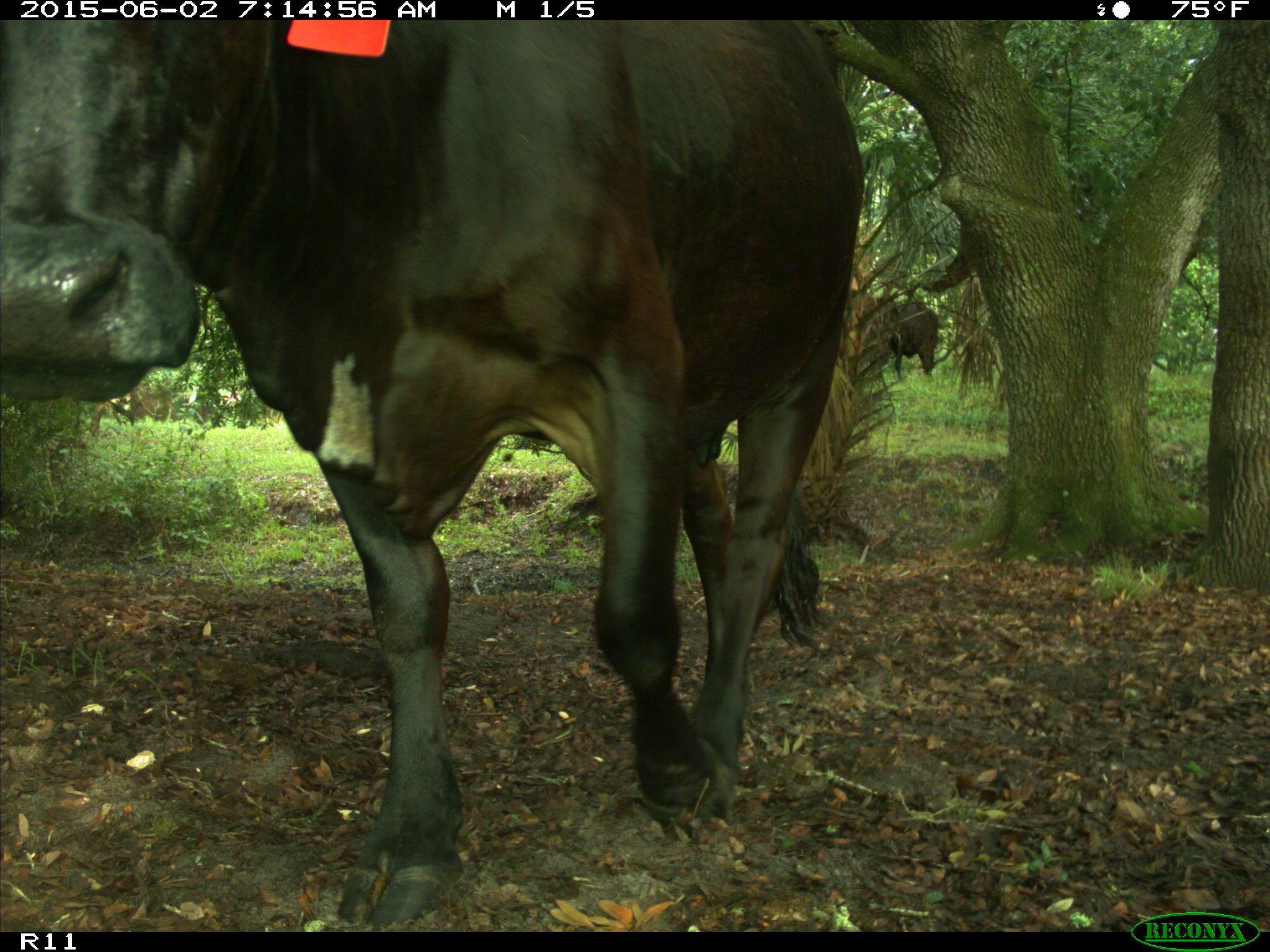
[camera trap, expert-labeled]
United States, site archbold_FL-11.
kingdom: Animalia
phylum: Chordata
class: Mammalia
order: Artiodactyla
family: Bovidae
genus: Bos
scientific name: Bos taurus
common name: domestic cow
Bos taurus (domestic cow).